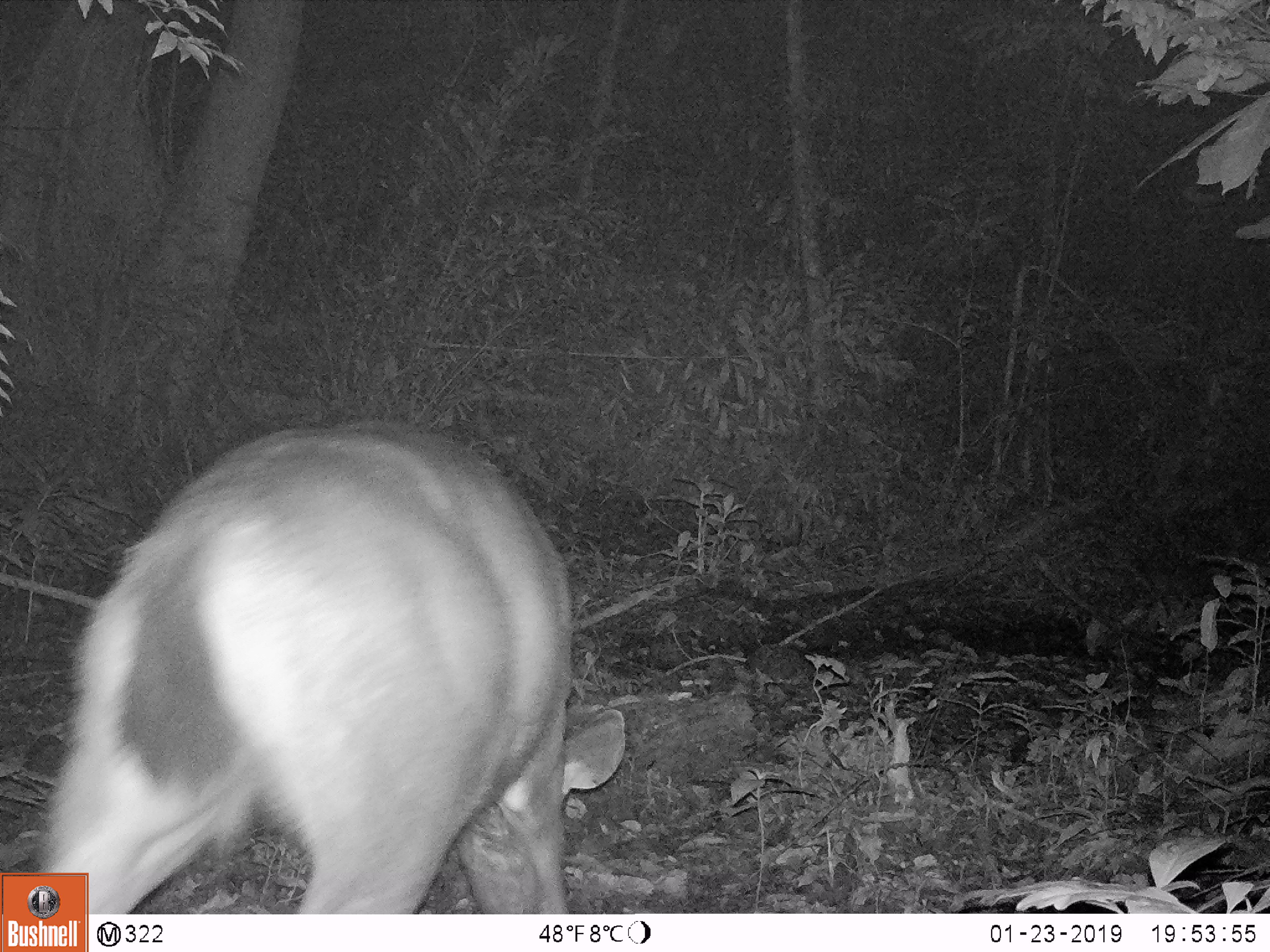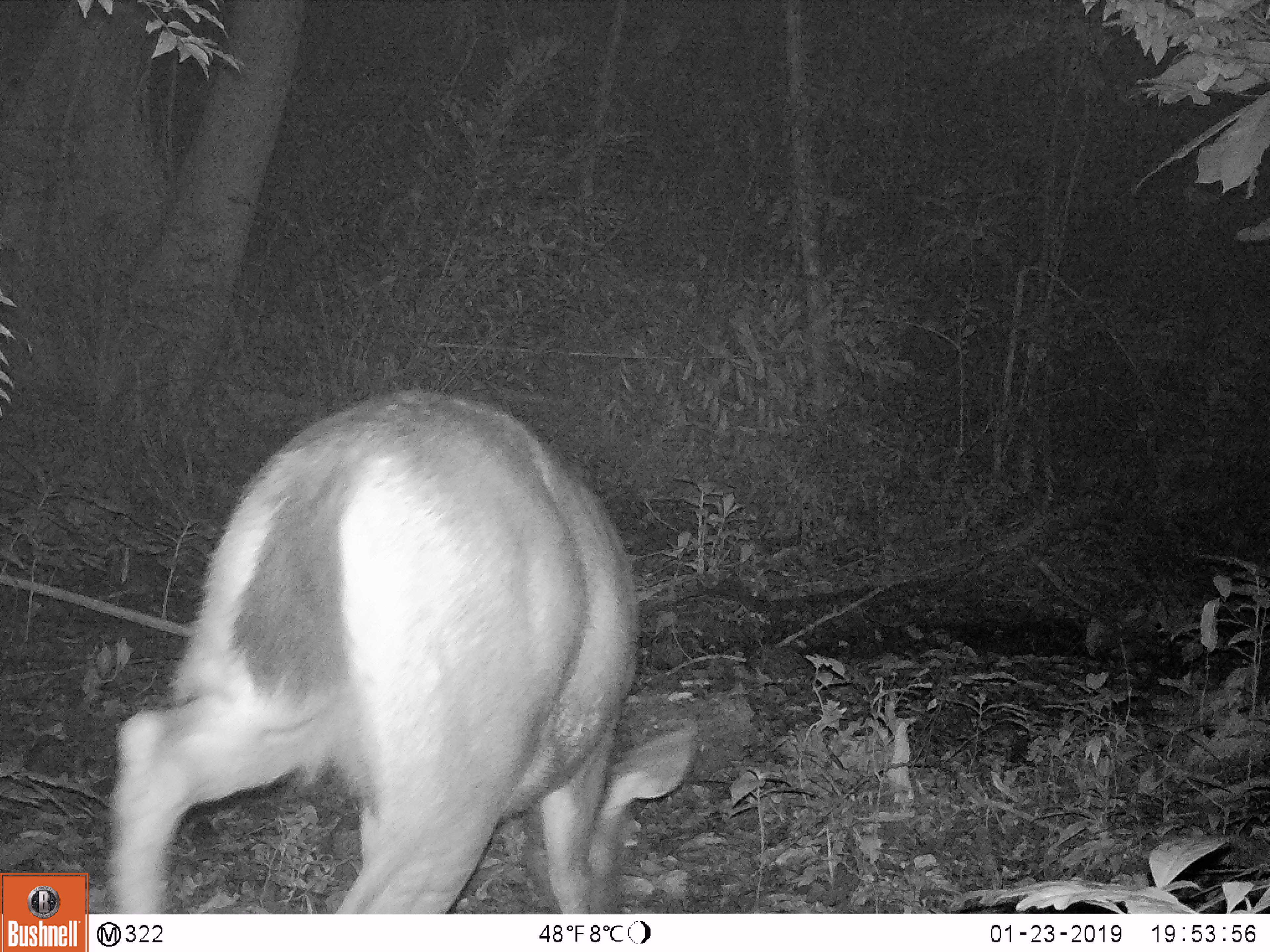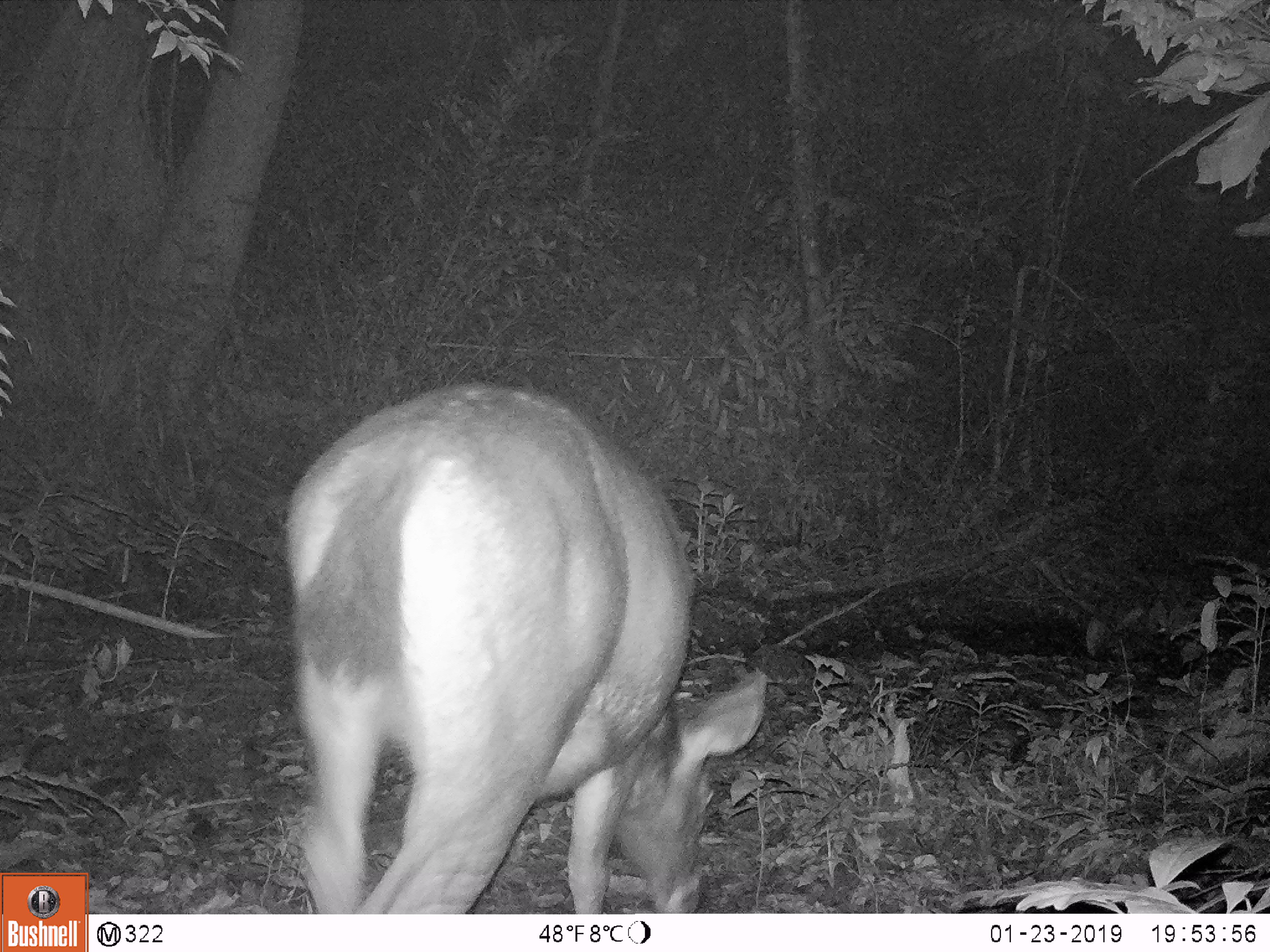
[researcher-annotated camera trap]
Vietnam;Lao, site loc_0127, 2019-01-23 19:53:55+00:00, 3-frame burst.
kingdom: Animalia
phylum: Chordata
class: Mammalia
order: Artiodactyla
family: Cervidae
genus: Rusa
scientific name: Rusa unicolor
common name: sambar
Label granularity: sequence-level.